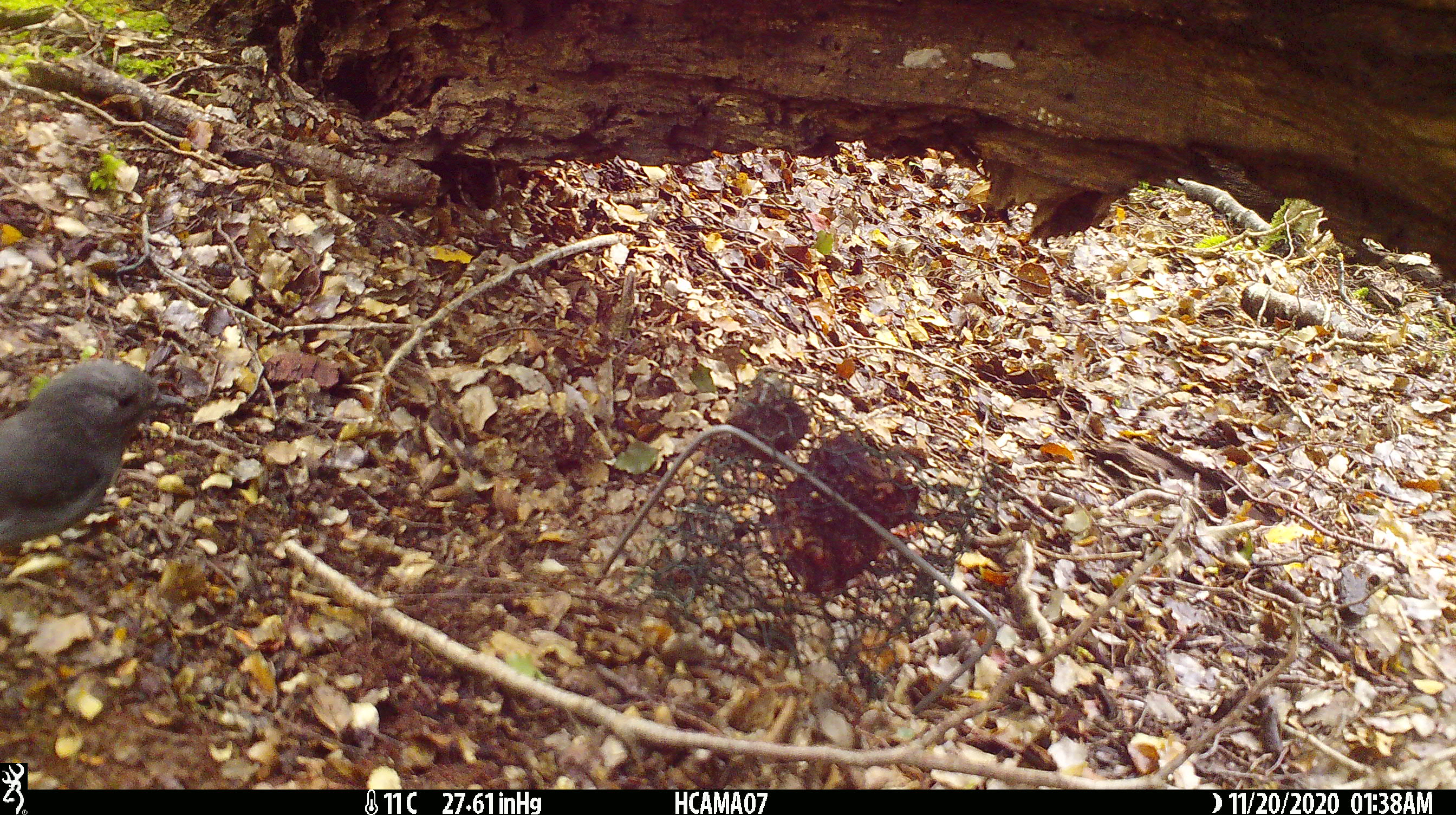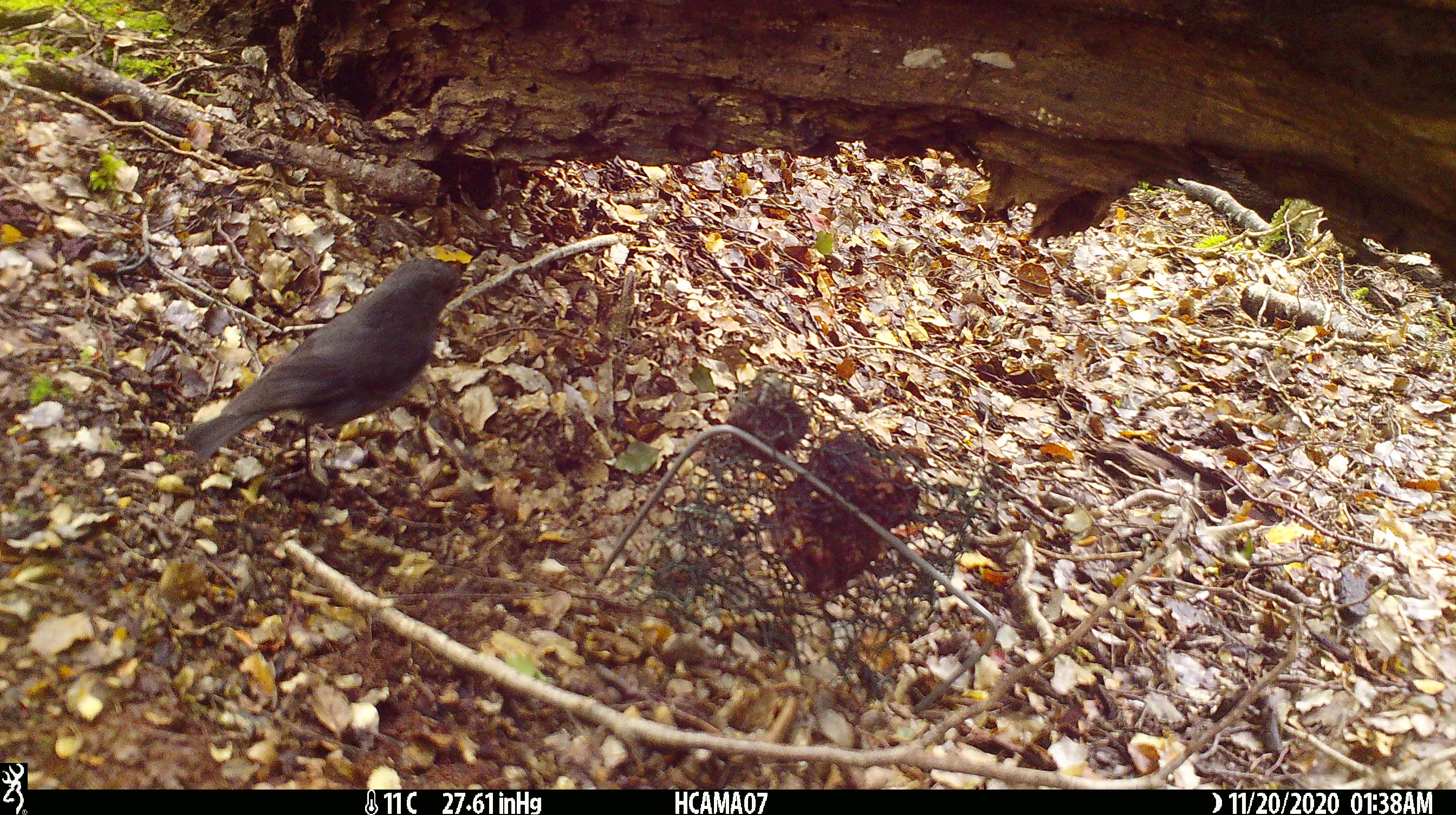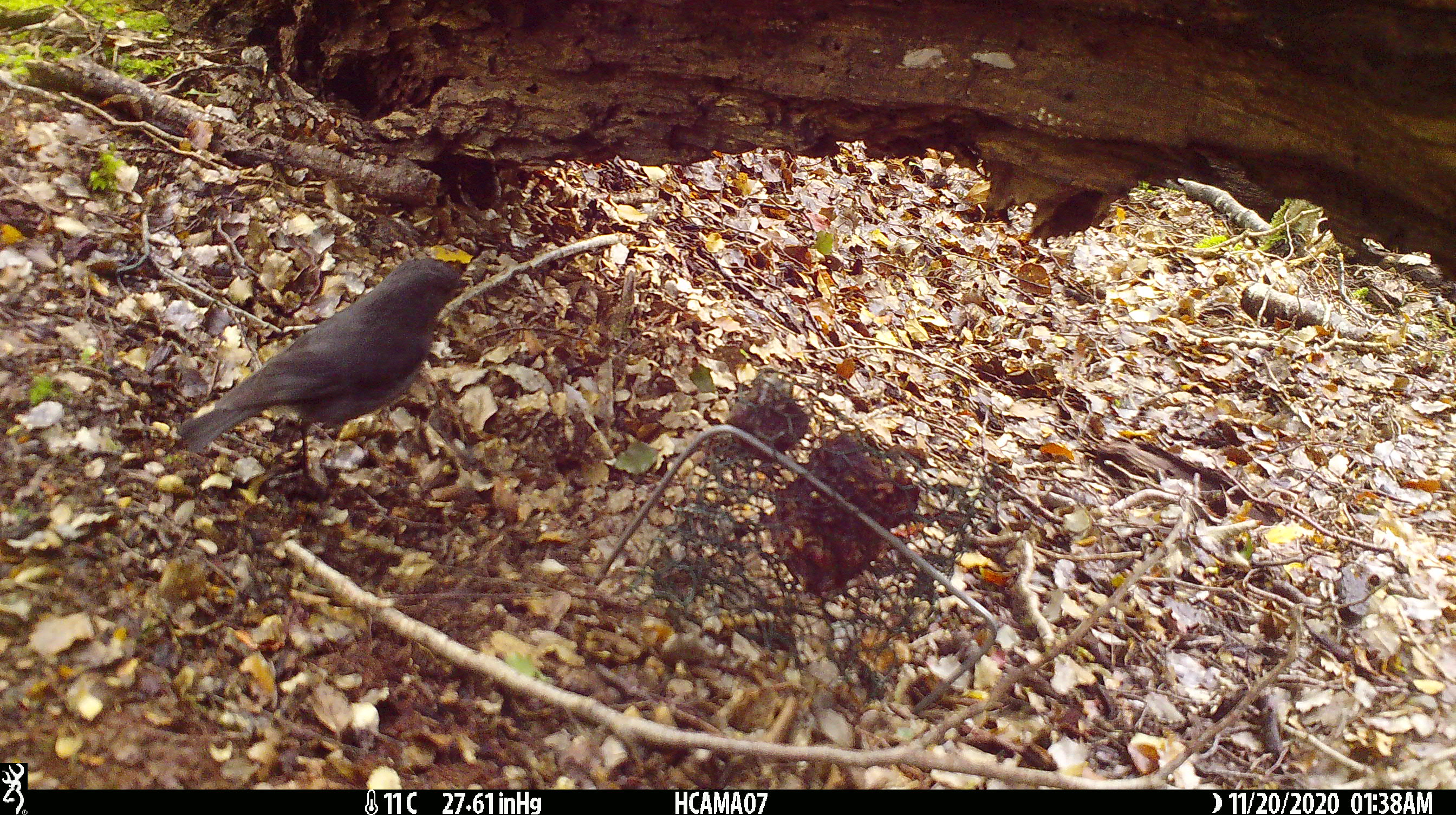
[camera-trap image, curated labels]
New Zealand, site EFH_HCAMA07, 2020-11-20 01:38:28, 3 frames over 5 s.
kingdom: Animalia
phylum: Chordata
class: Aves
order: Passeriformes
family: Petroicidae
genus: Petroica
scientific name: Petroica australis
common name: new zealand robin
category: robin